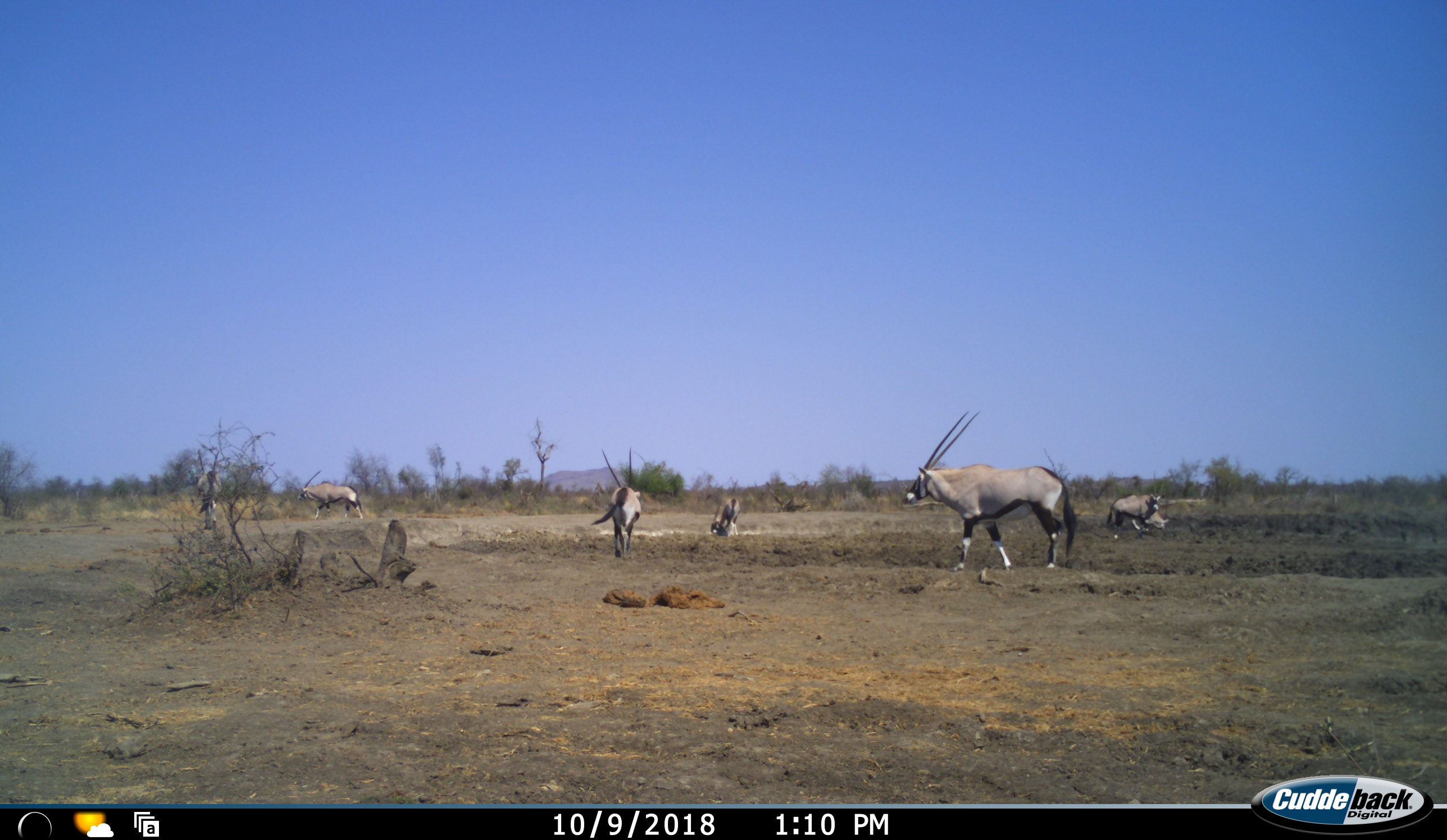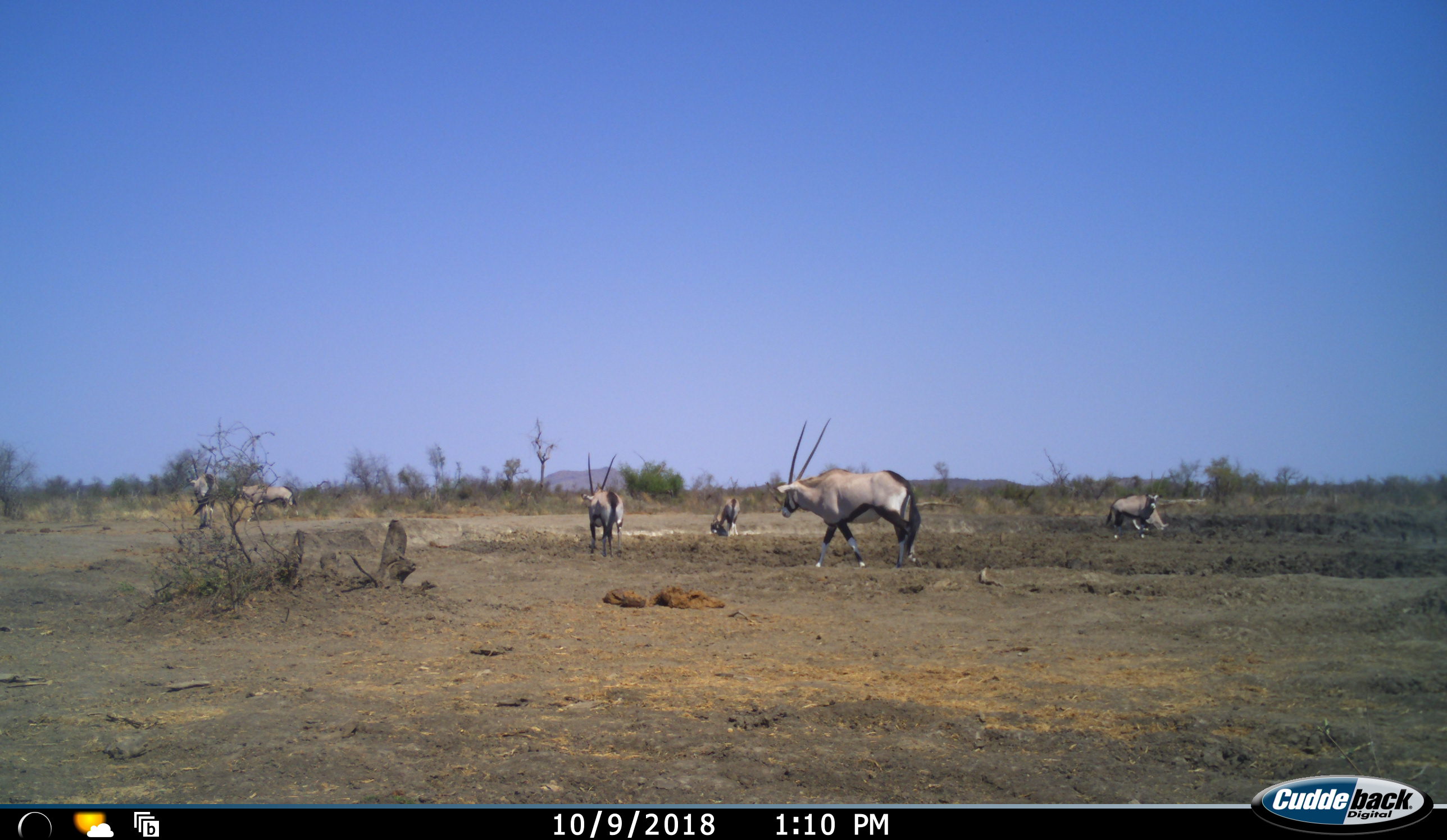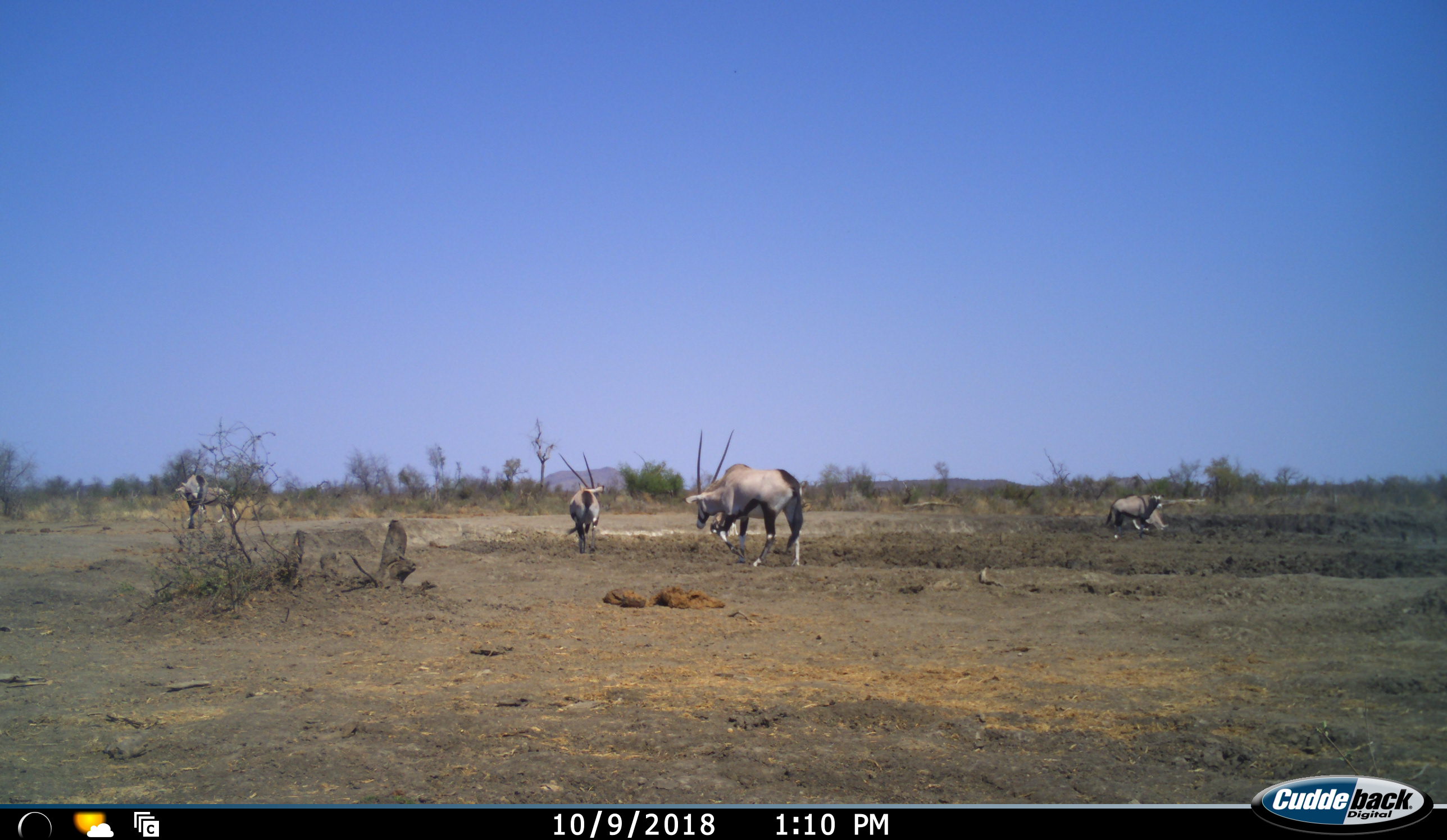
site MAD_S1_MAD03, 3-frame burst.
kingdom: Animalia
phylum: Chordata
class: Mammalia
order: Artiodactyla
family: Bovidae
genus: Oryx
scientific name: Oryx gazella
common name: gemsbok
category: oryx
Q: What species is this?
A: Oryx (gemsbok) (Oryx gazella).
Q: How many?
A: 6.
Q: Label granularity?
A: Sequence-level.